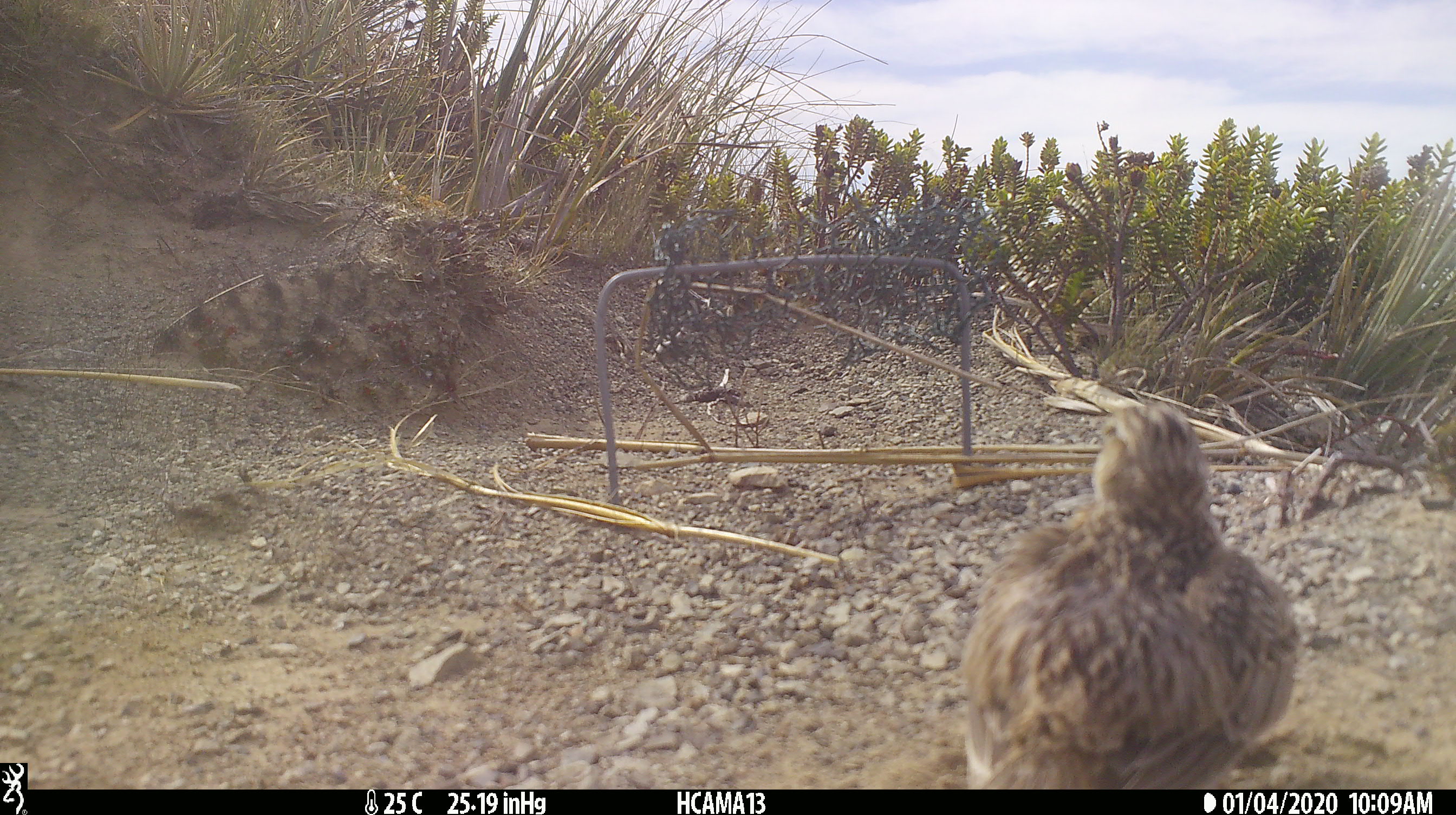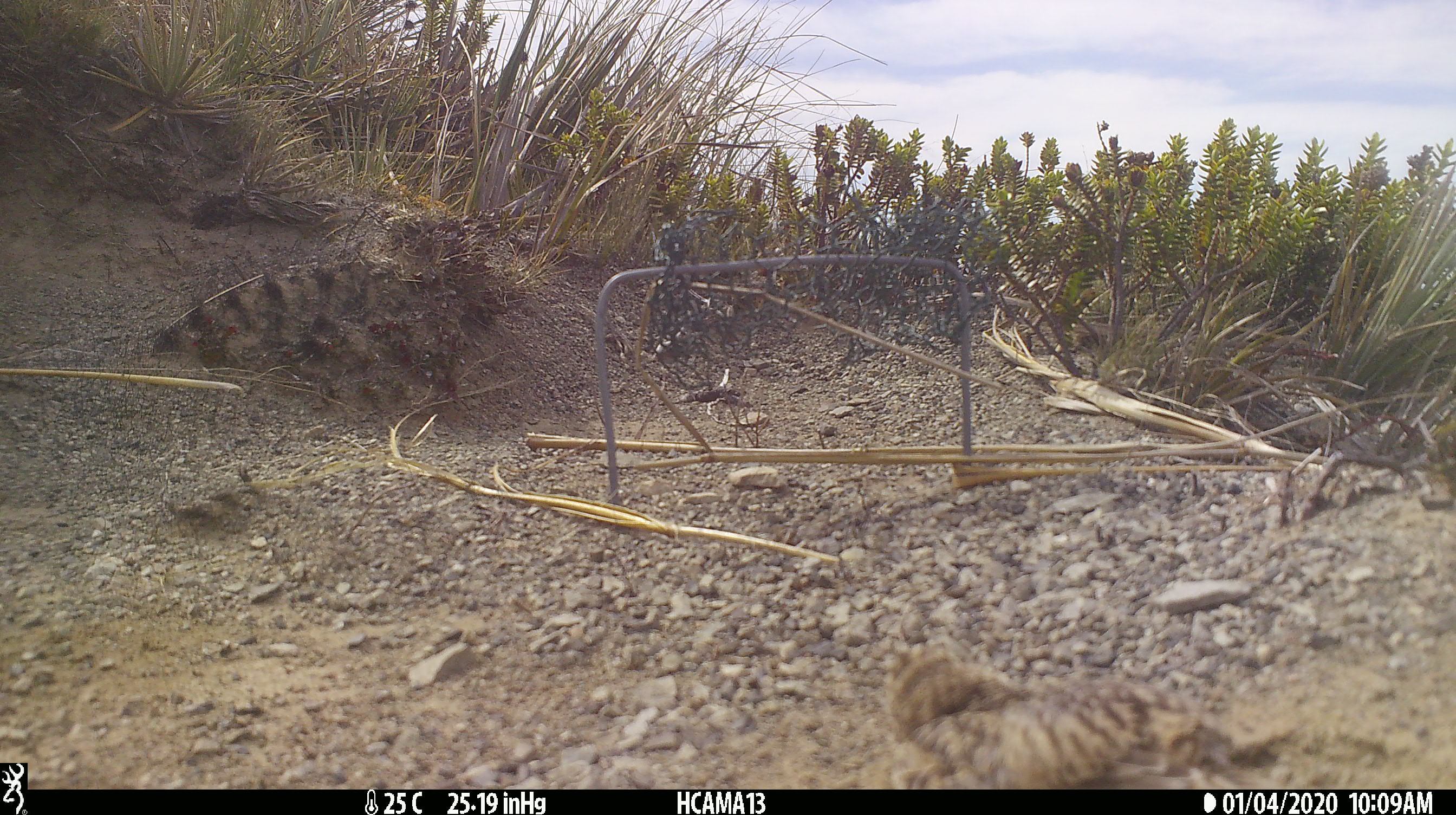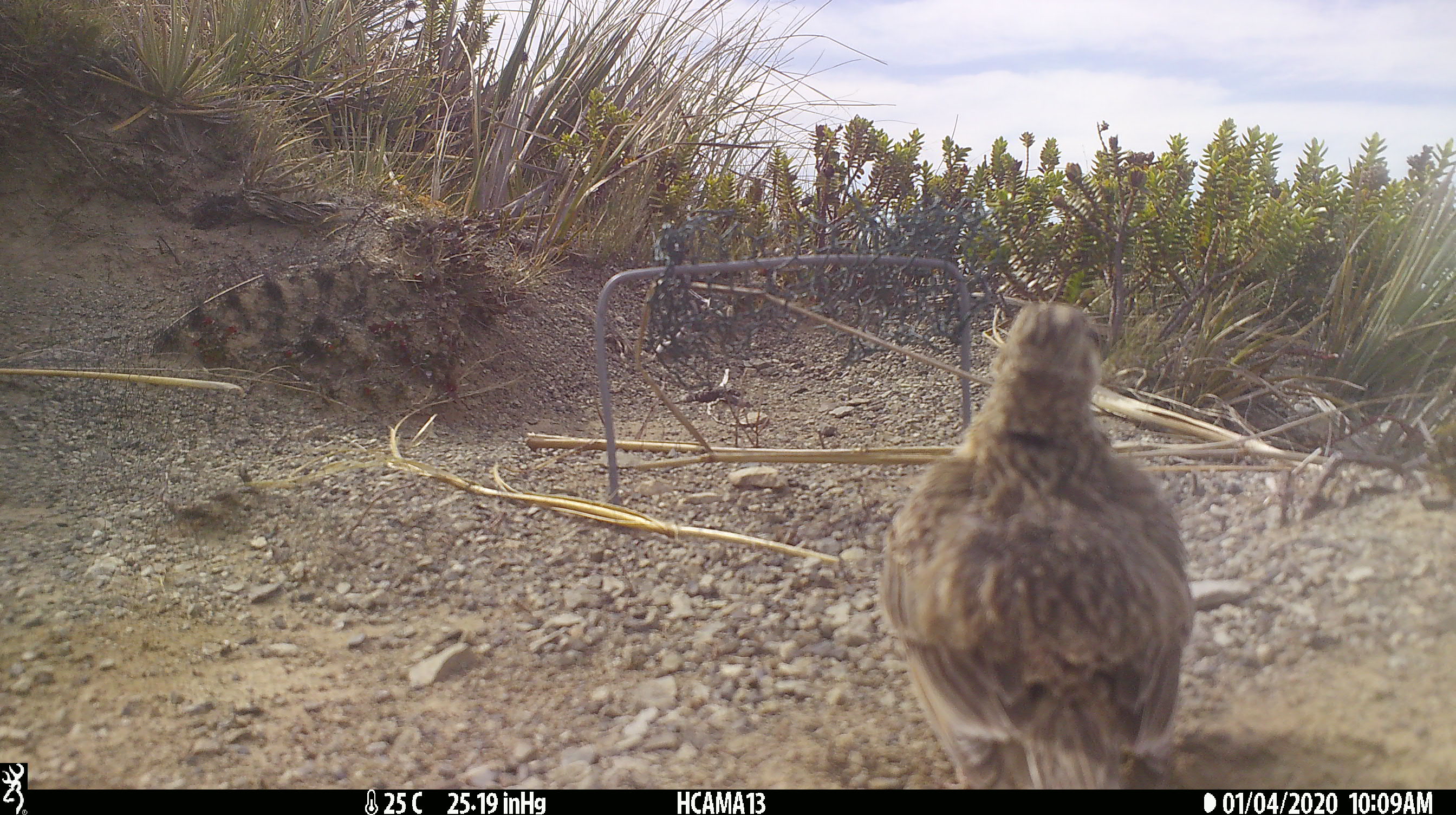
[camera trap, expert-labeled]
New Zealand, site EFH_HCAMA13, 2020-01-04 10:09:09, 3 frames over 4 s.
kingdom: Animalia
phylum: Chordata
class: Aves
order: Passeriformes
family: Motacillidae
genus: Anthus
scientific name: Anthus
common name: pipit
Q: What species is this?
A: Pipit (Anthus).